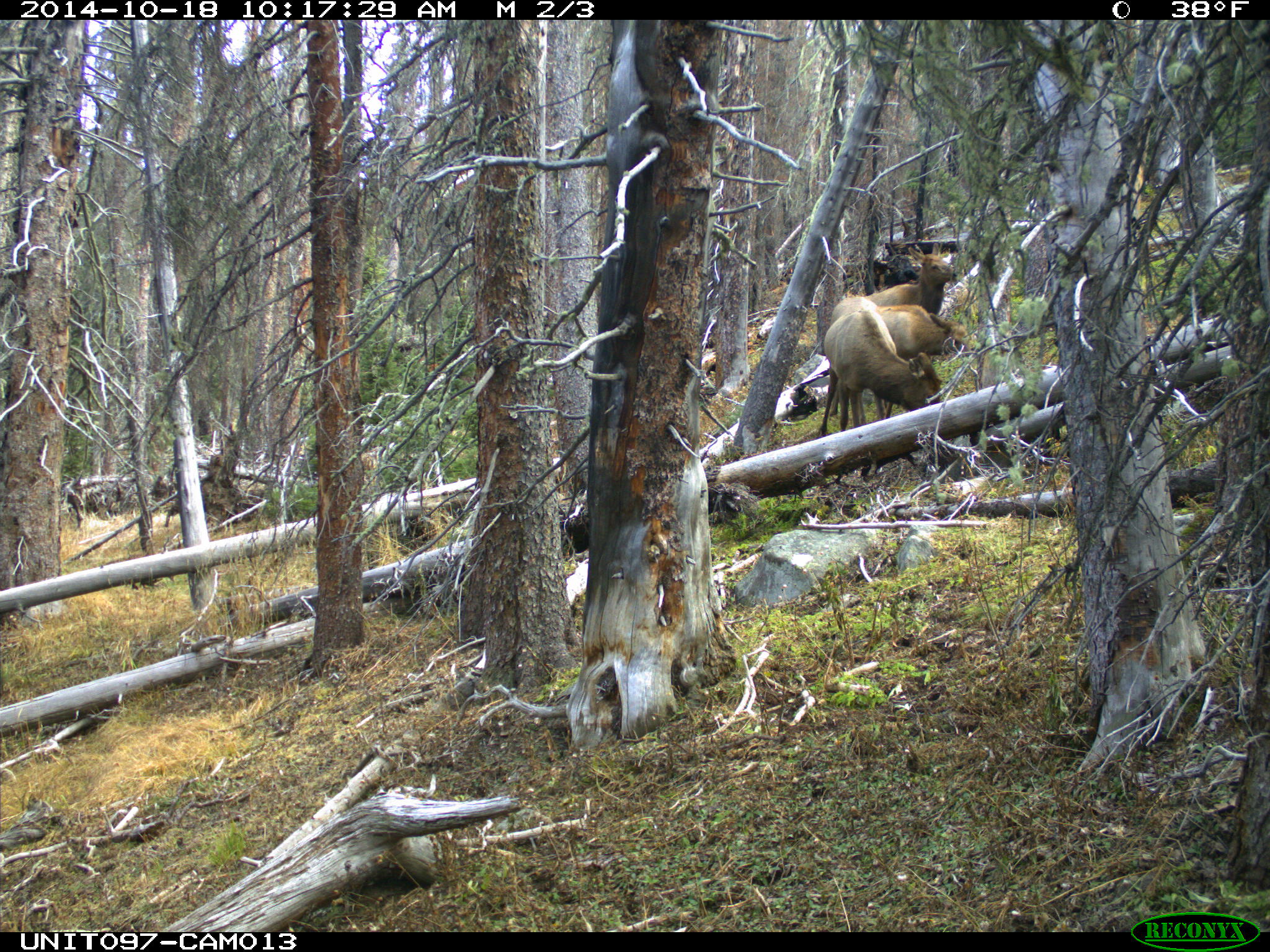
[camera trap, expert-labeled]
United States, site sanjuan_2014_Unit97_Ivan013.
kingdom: Animalia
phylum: Chordata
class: Mammalia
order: Artiodactyla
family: Cervidae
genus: Cervus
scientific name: Cervus elaphus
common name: red deer